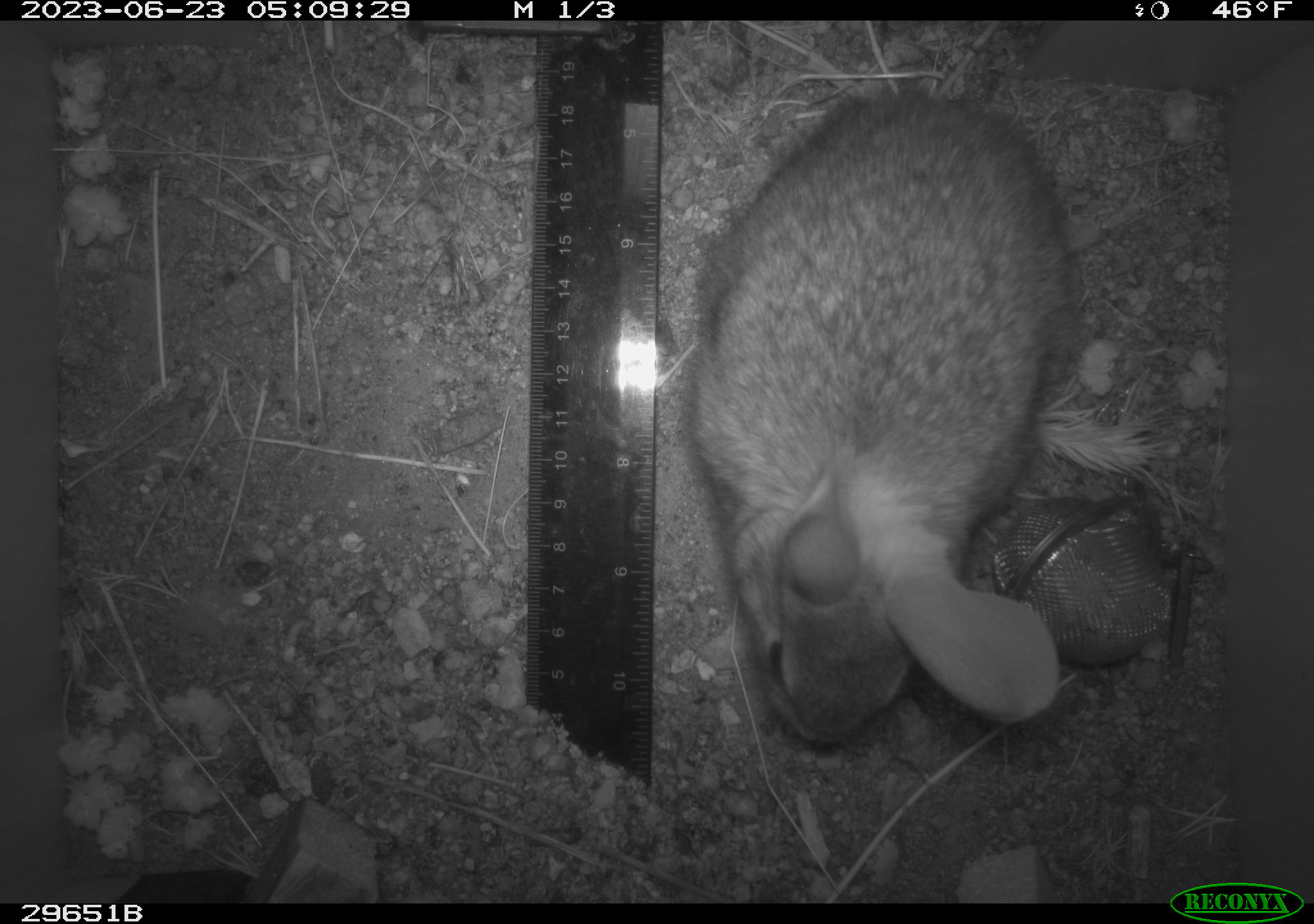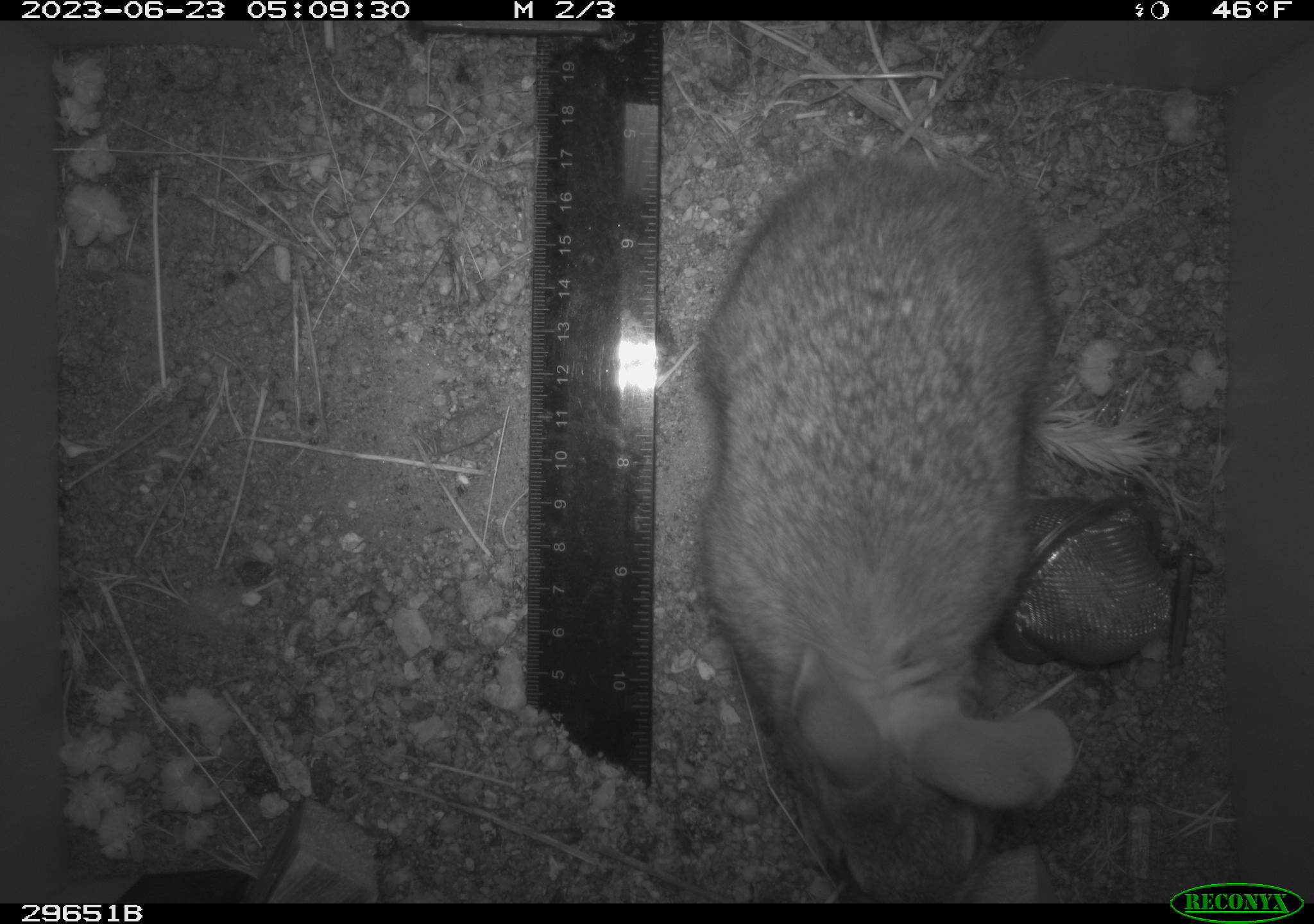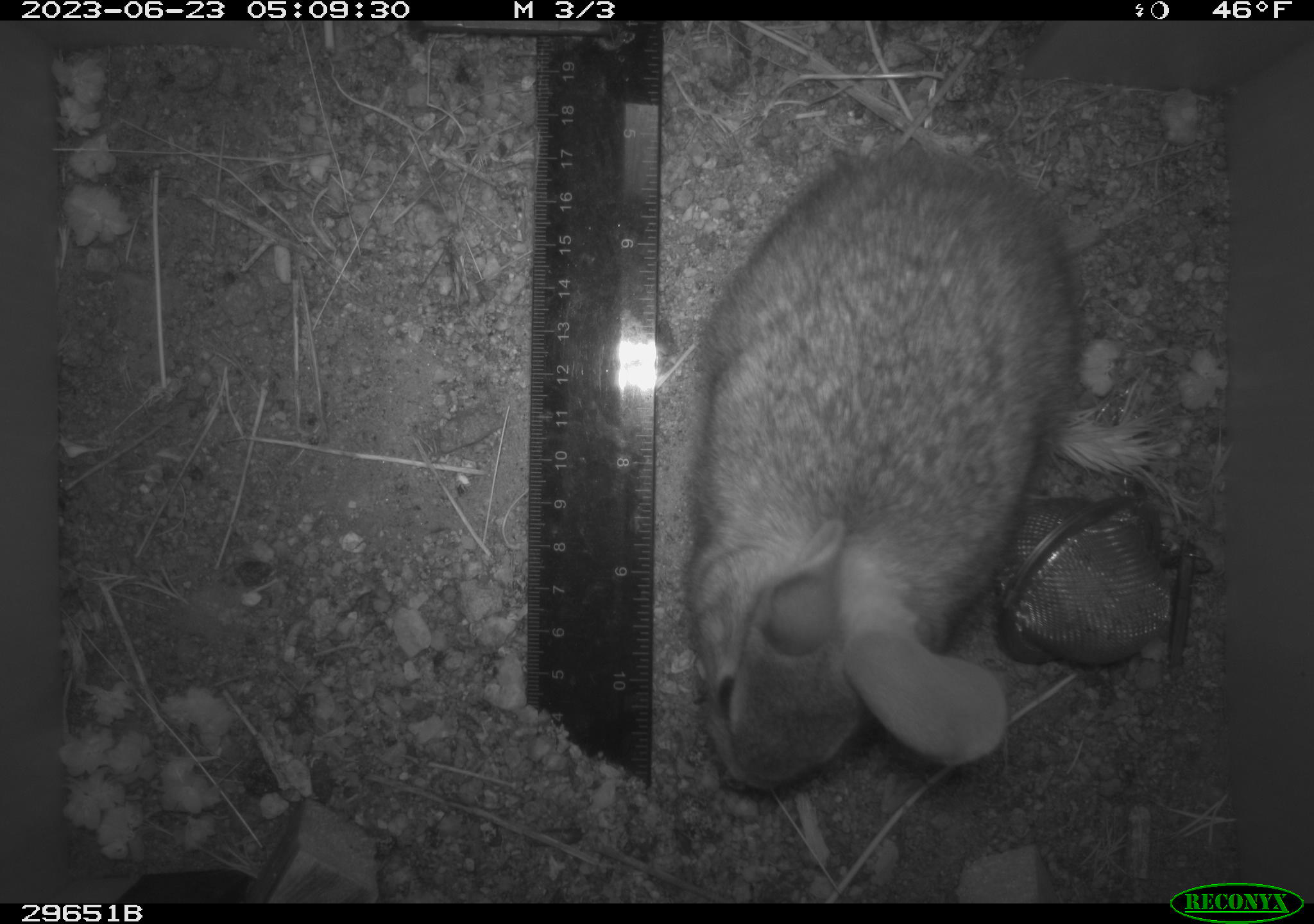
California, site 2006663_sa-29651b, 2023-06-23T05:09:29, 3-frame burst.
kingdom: Animalia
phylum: Chordata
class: Mammalia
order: Lagomorpha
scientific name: Lagomorpha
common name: hares, rabbits, and pikas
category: lagomorpha order